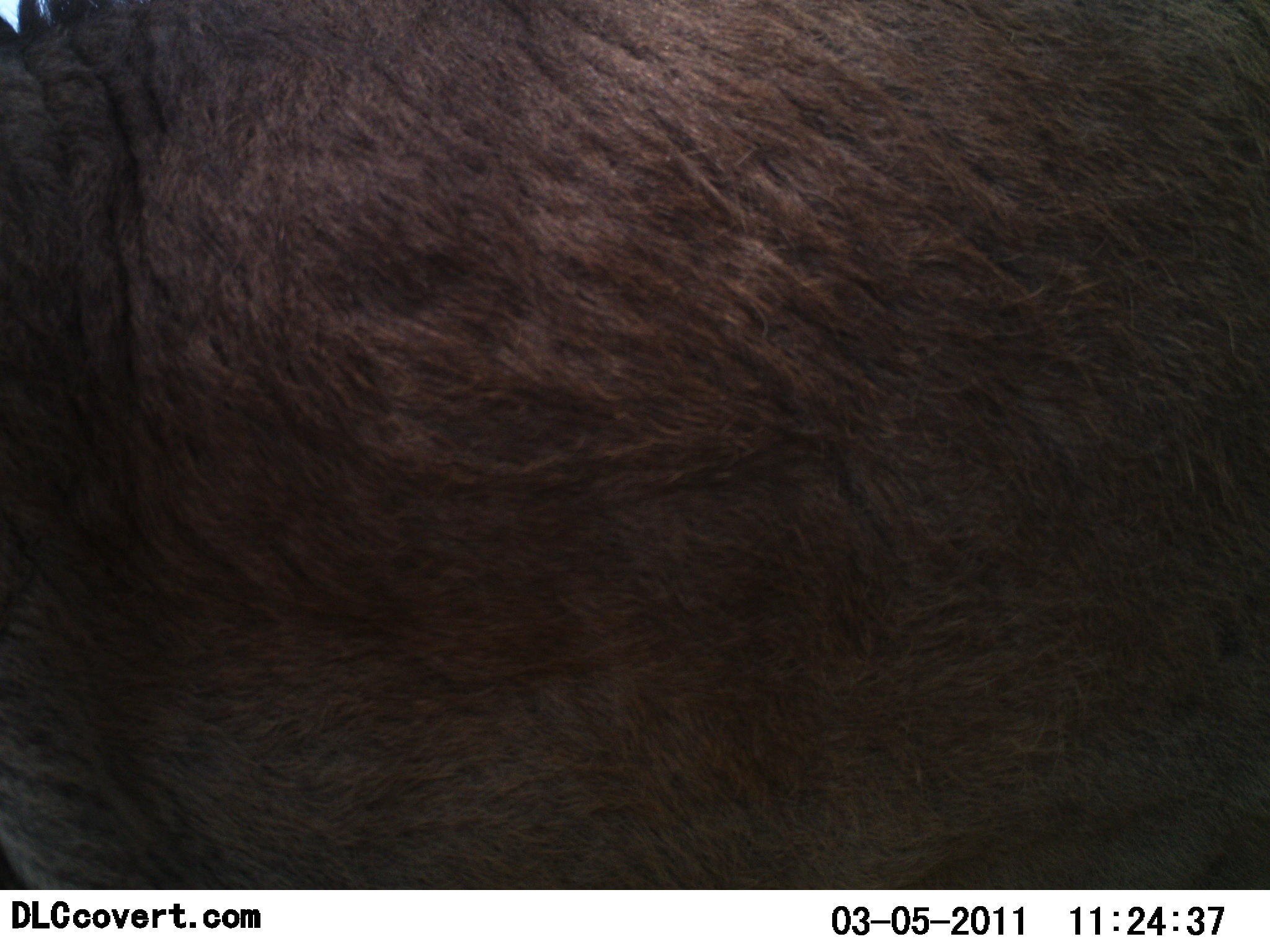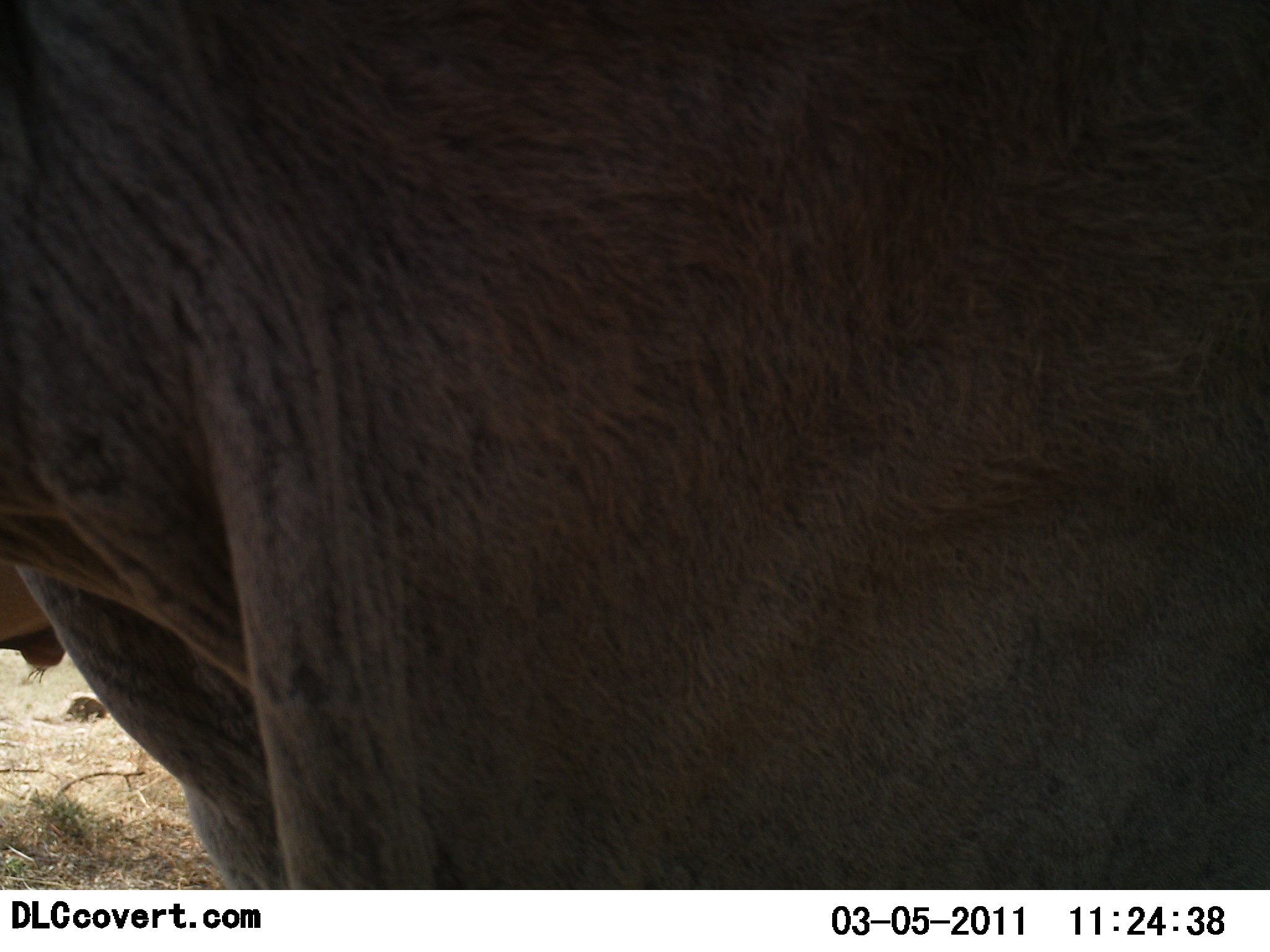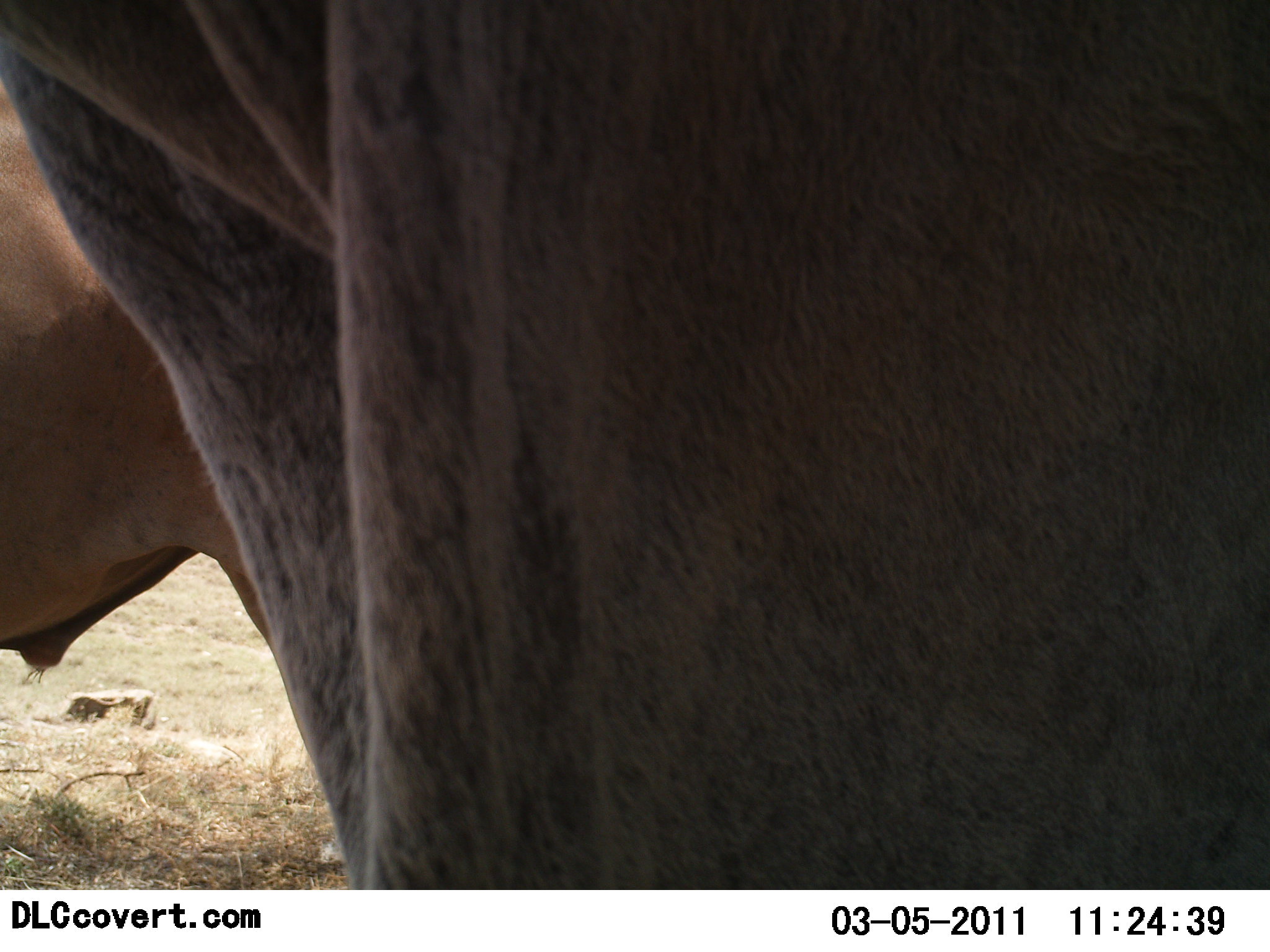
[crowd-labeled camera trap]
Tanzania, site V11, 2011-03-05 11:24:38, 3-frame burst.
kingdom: Animalia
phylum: Chordata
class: Mammalia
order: Artiodactyla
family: Bovidae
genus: Connochaetes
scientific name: Connochaetes taurinus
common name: blue wildebeest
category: wildebeest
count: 2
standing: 100%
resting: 0%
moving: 25%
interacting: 0%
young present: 0%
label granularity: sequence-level